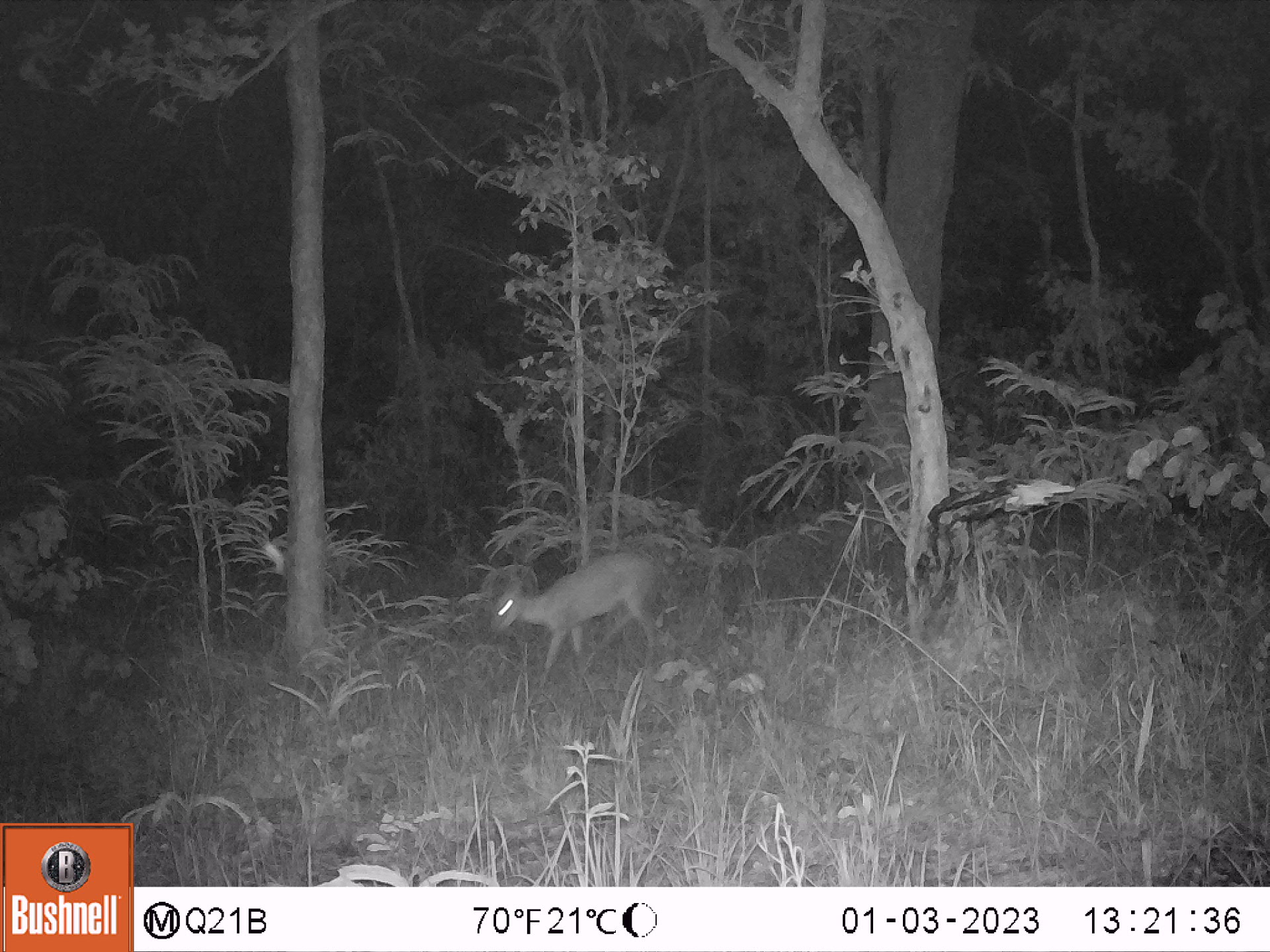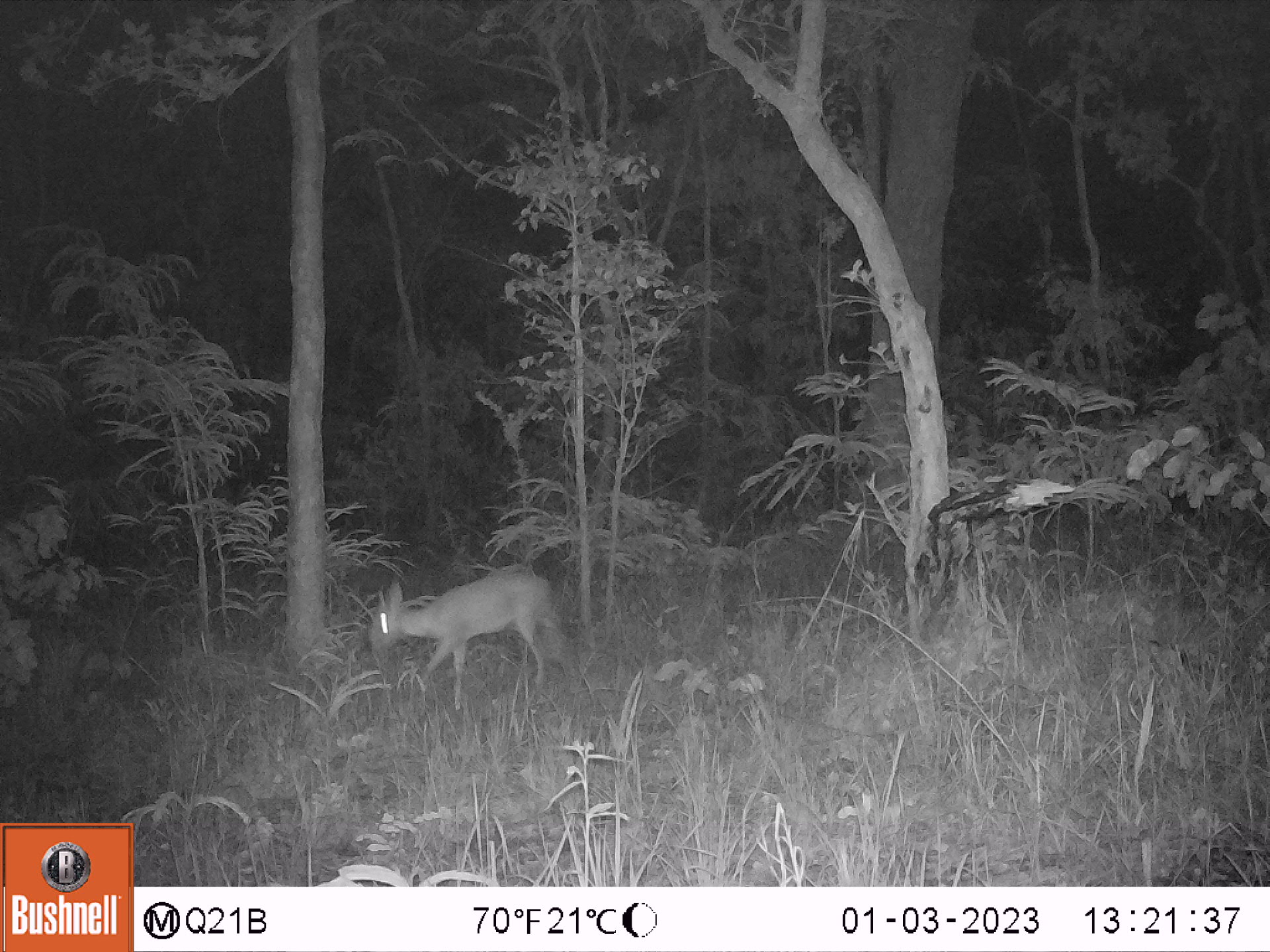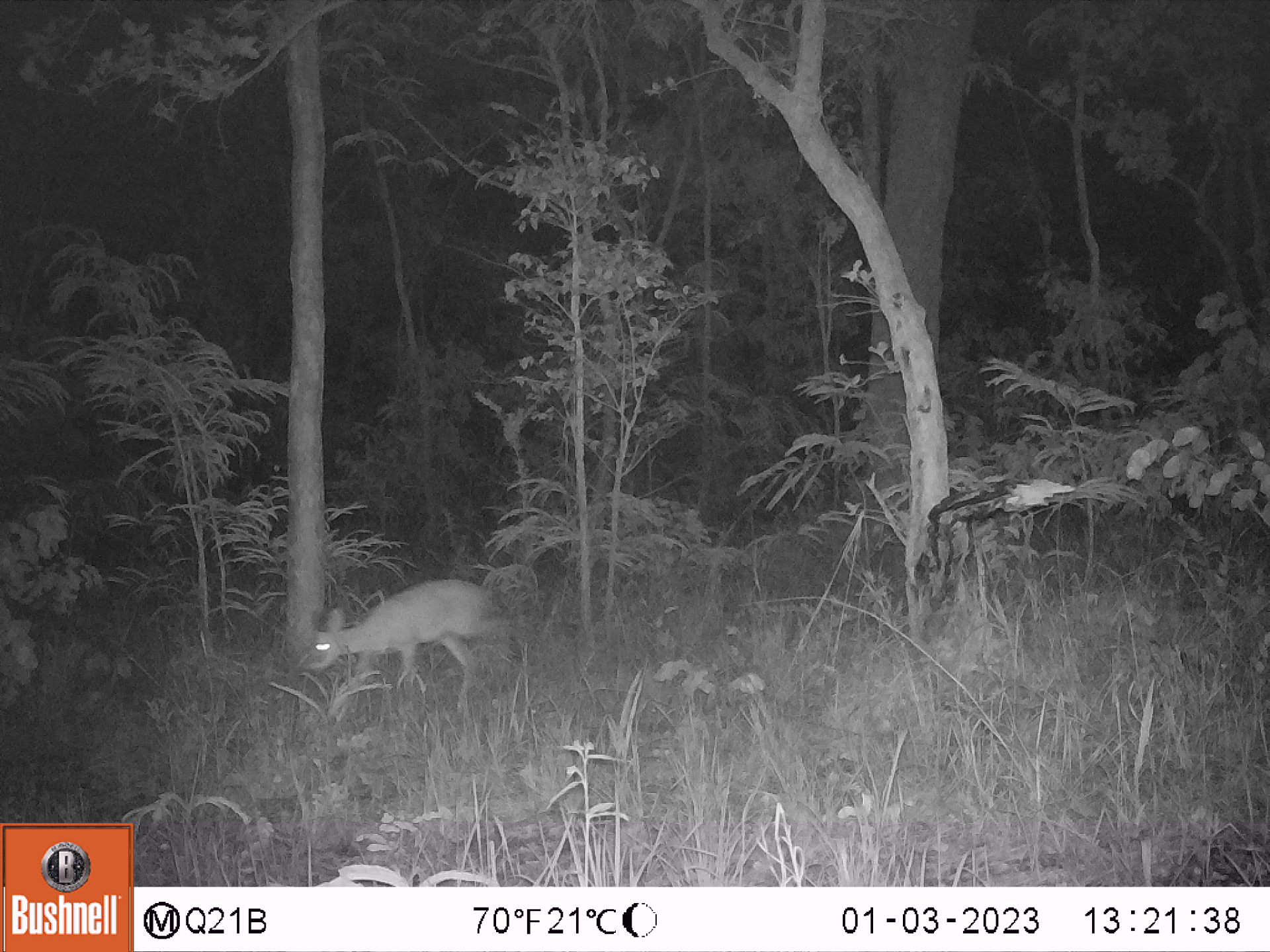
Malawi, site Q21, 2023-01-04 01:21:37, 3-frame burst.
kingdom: Animalia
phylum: Chordata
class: Mammalia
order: Artiodactyla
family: Bovidae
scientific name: Antilopinae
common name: small antelope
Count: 1.